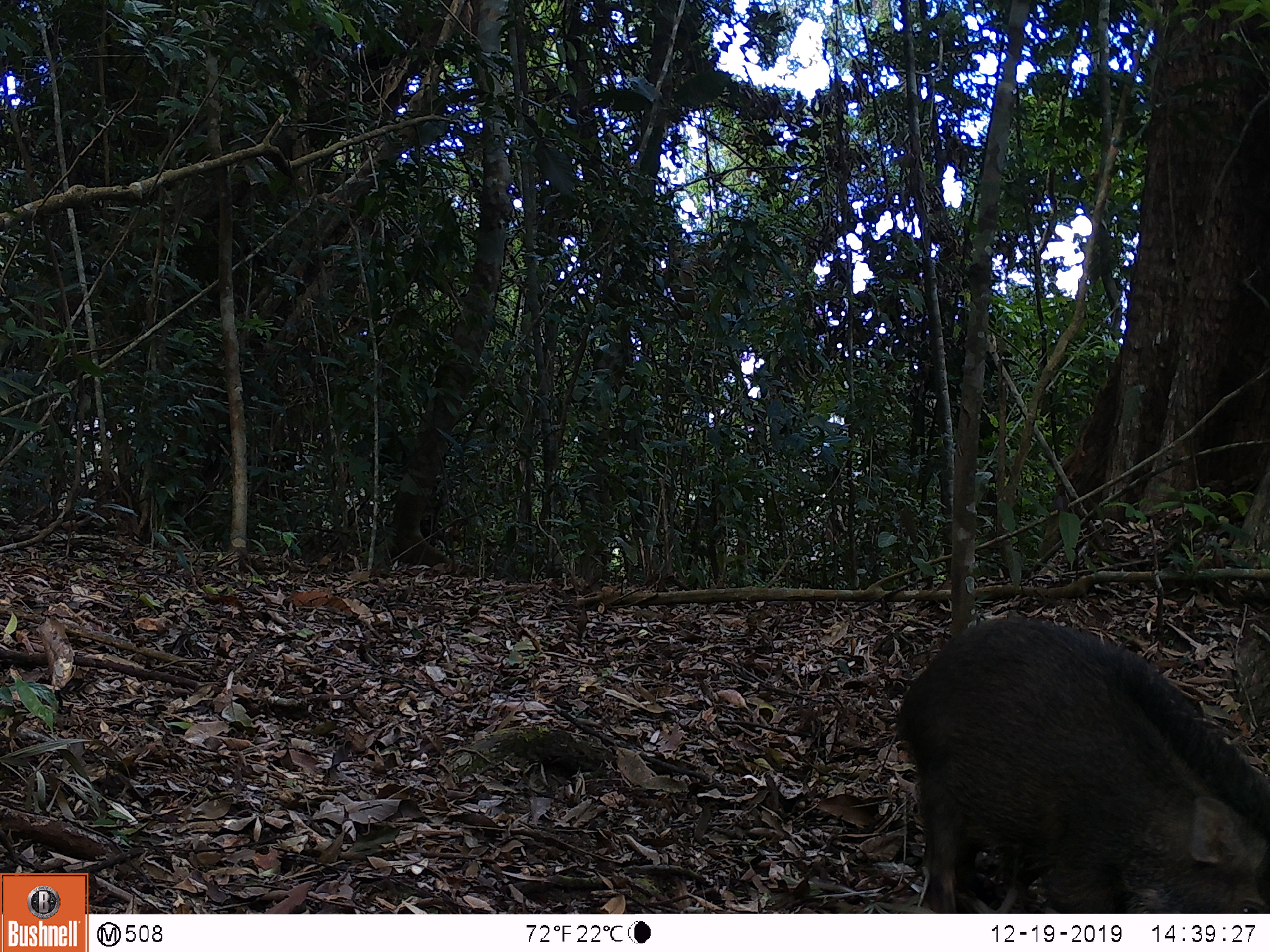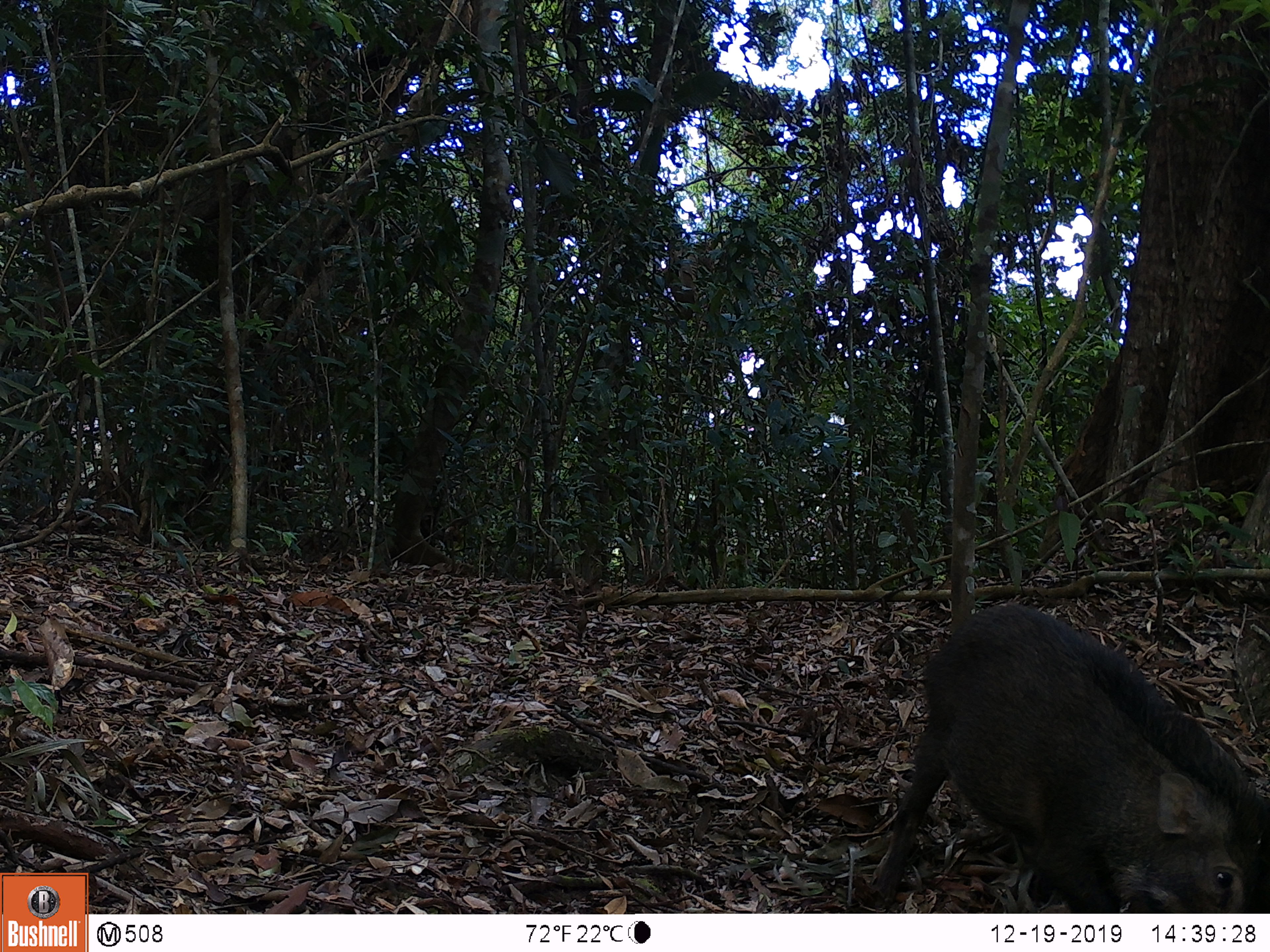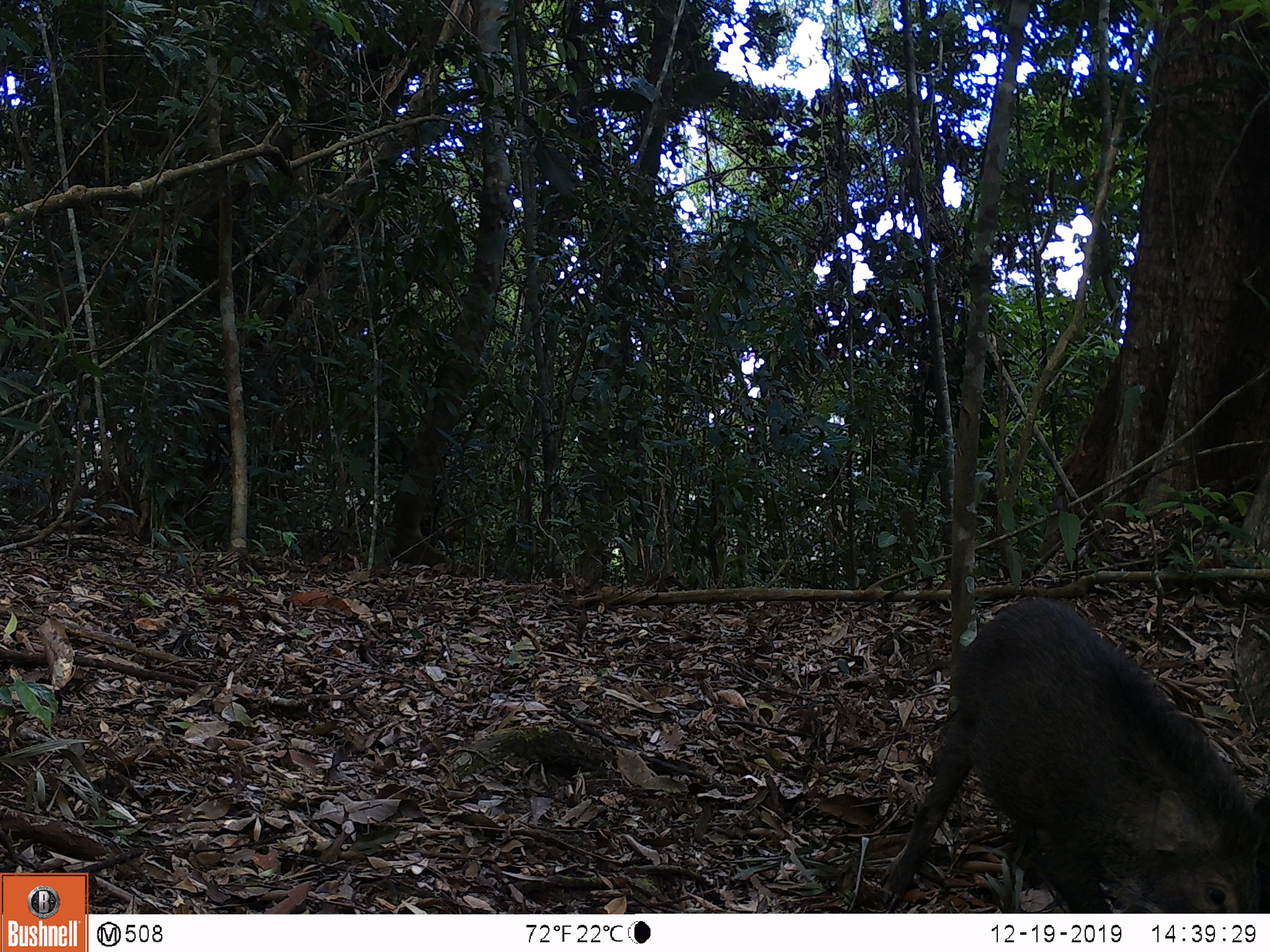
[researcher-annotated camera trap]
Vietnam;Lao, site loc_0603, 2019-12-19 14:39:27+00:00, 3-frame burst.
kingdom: Animalia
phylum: Chordata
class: Mammalia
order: Artiodactyla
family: Suidae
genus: Sus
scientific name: Sus scrofa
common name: eurasian wild pig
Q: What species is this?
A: Eurasian wild pig (Sus scrofa).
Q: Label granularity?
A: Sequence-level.